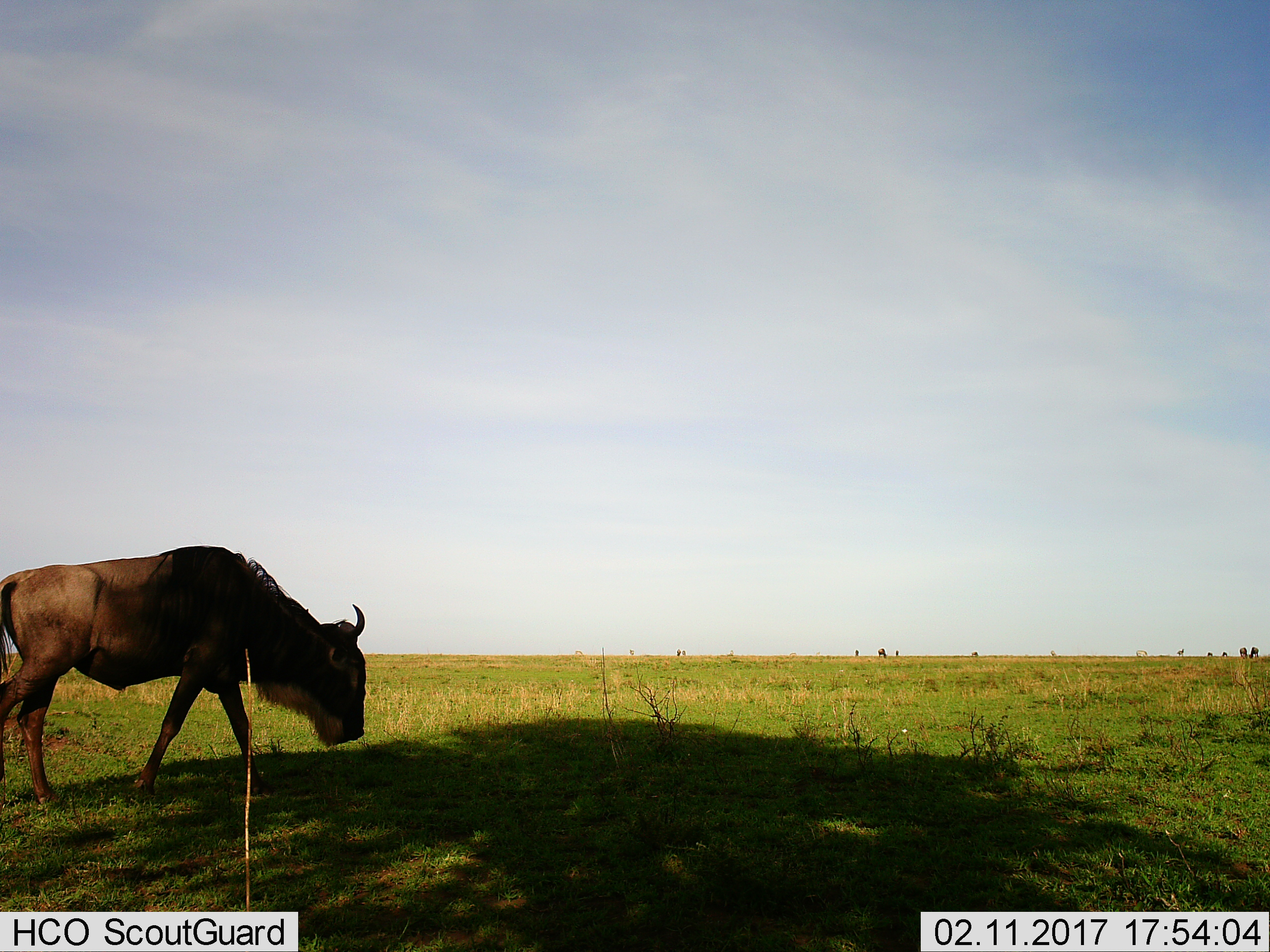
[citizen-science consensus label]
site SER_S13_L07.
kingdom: Animalia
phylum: Chordata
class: Mammalia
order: Artiodactyla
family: Bovidae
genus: Connochaetes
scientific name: Connochaetes taurinus taurinus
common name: blue wildebeest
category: wildebeestblue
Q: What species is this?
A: Wildebeestblue (blue wildebeest) (Connochaetes taurinus taurinus).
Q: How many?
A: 5.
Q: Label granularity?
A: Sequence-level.